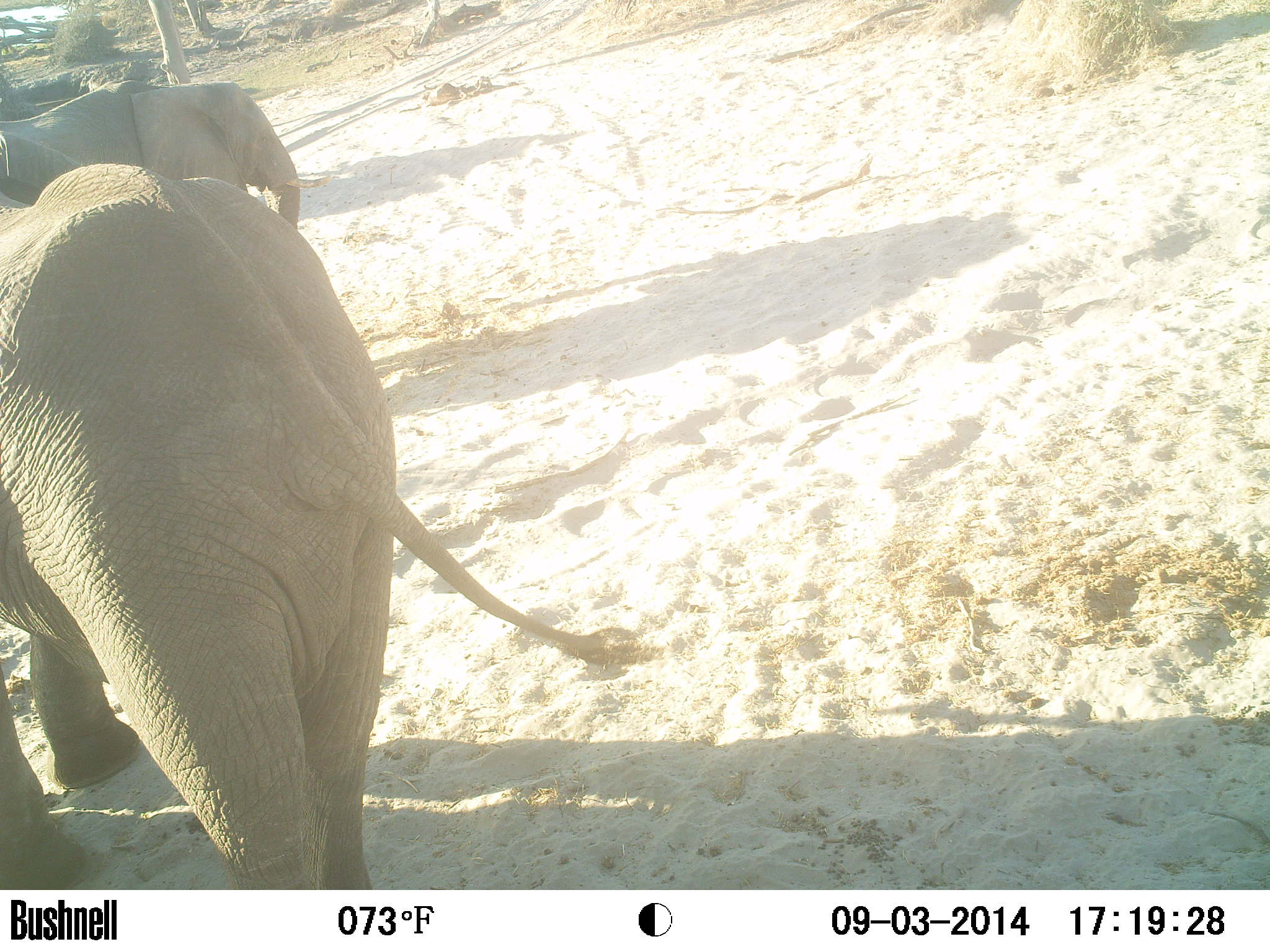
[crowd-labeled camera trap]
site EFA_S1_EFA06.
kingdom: Animalia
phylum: Chordata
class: Mammalia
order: Proboscidea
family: Elephantidae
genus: Loxodonta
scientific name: Loxodonta africana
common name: african bush elephant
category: elephant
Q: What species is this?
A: Elephant (african bush elephant) (Loxodonta africana).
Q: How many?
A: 2.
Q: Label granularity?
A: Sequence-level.